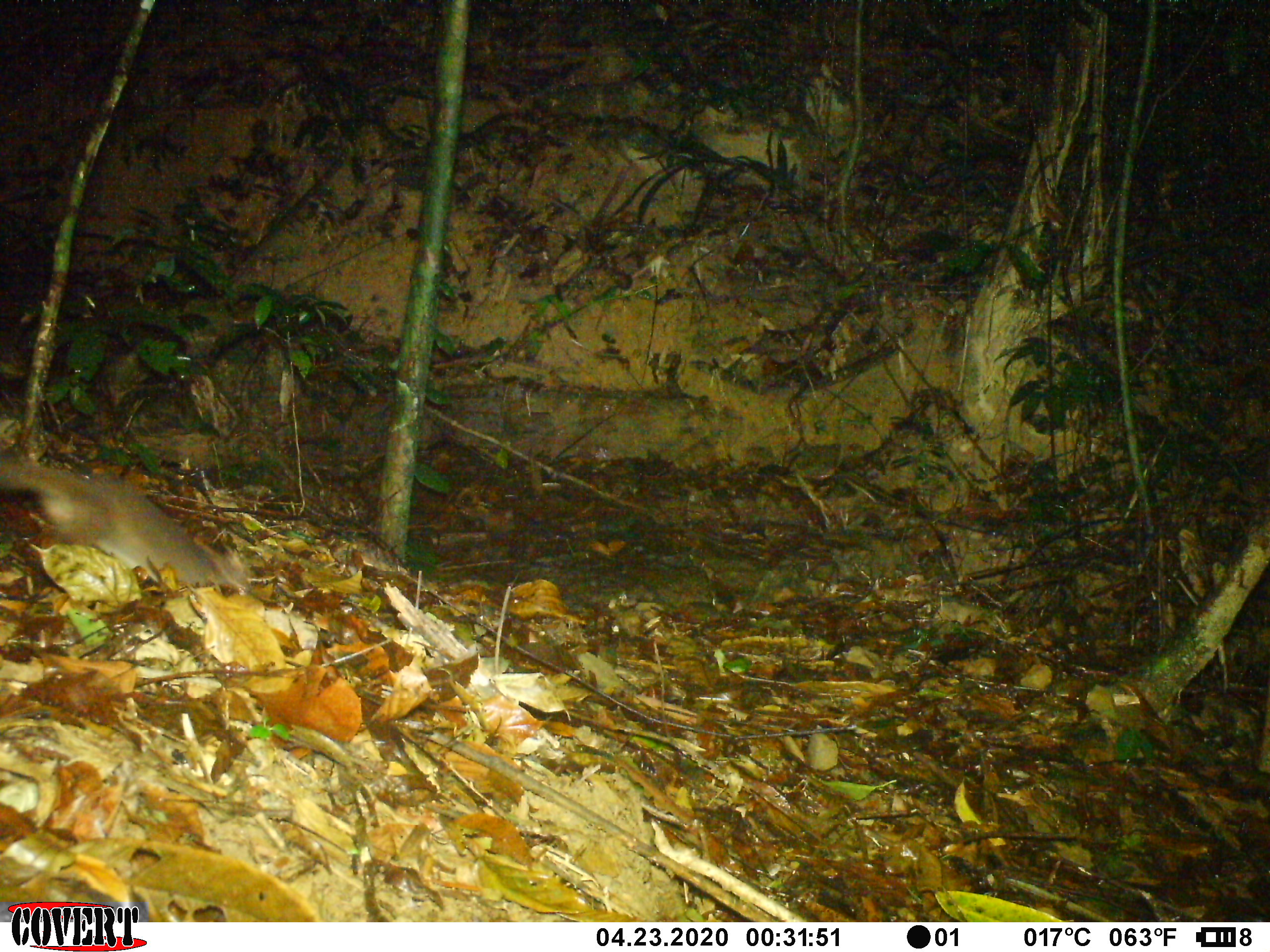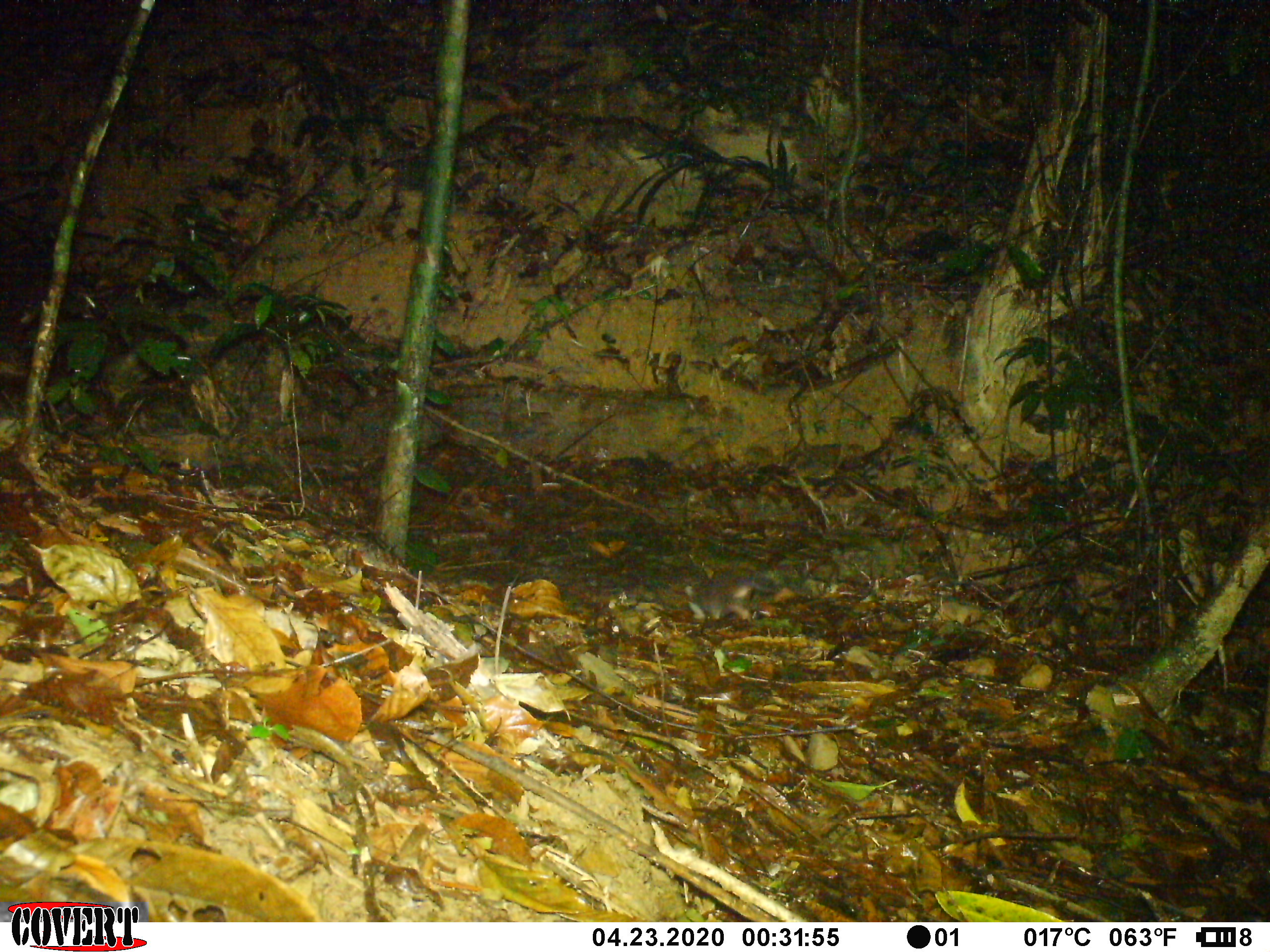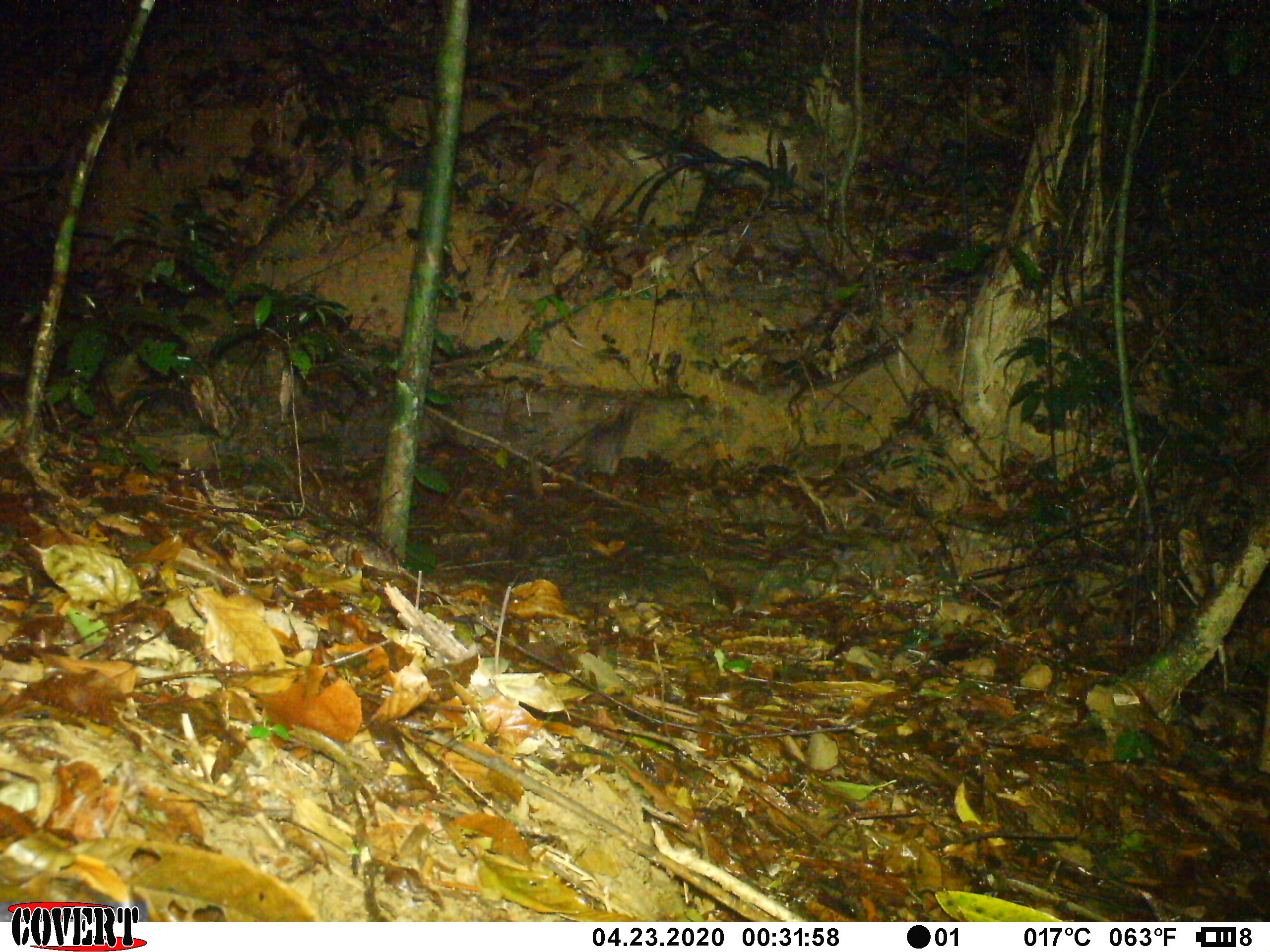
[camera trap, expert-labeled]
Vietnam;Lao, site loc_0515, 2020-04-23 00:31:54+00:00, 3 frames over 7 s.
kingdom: Animalia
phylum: Chordata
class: Aves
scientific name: Aves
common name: bird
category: unidentified bird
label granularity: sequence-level